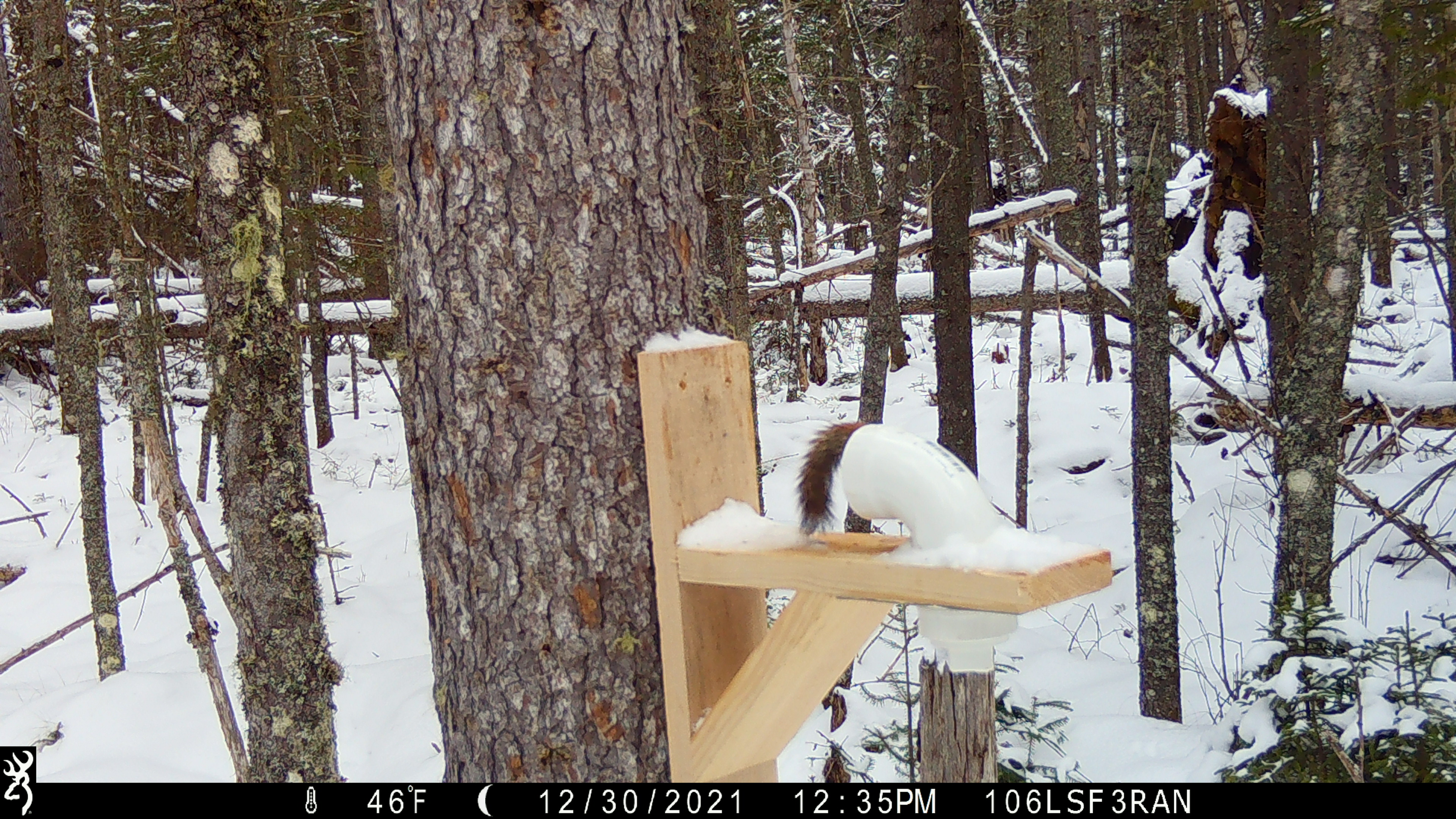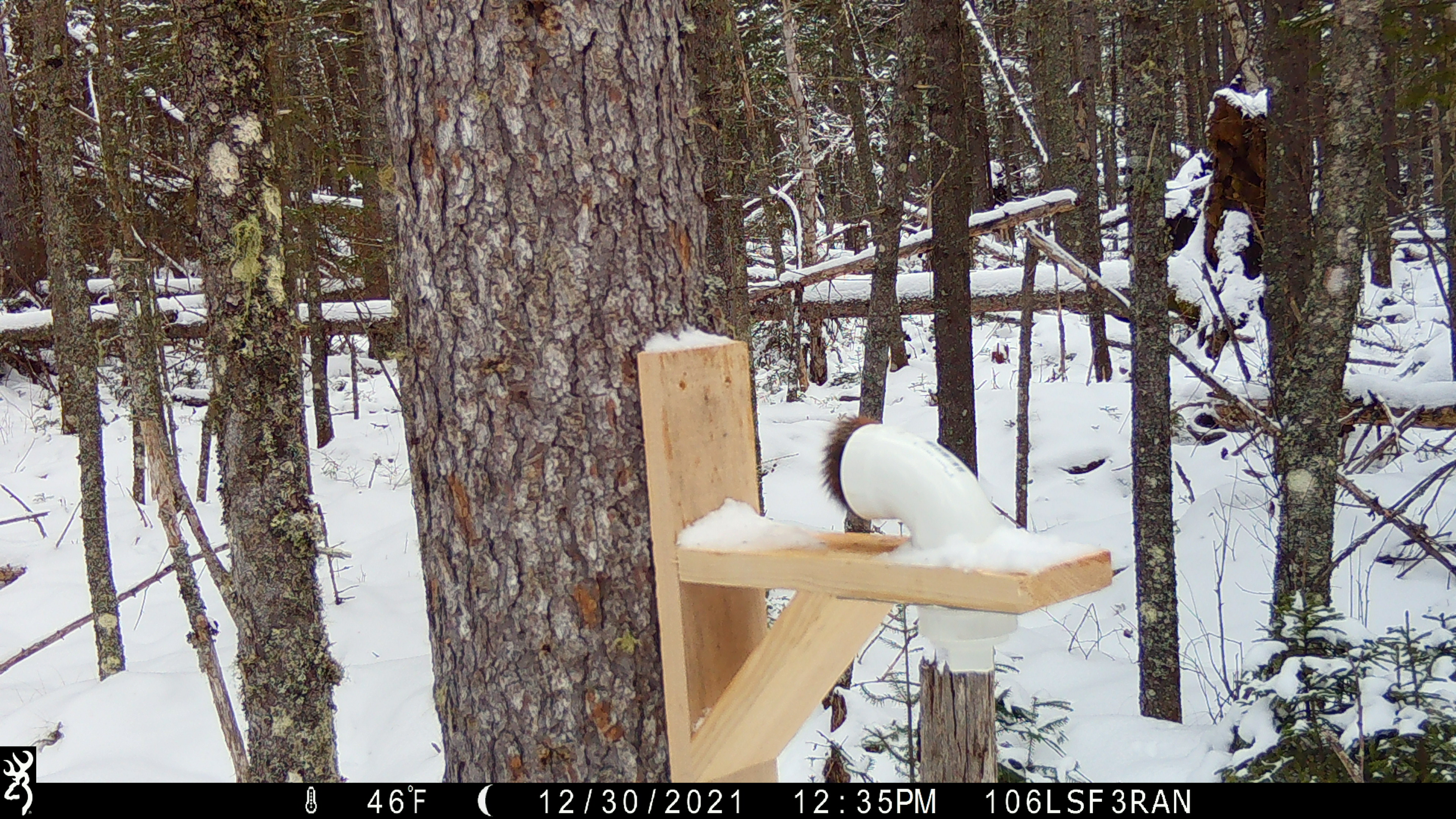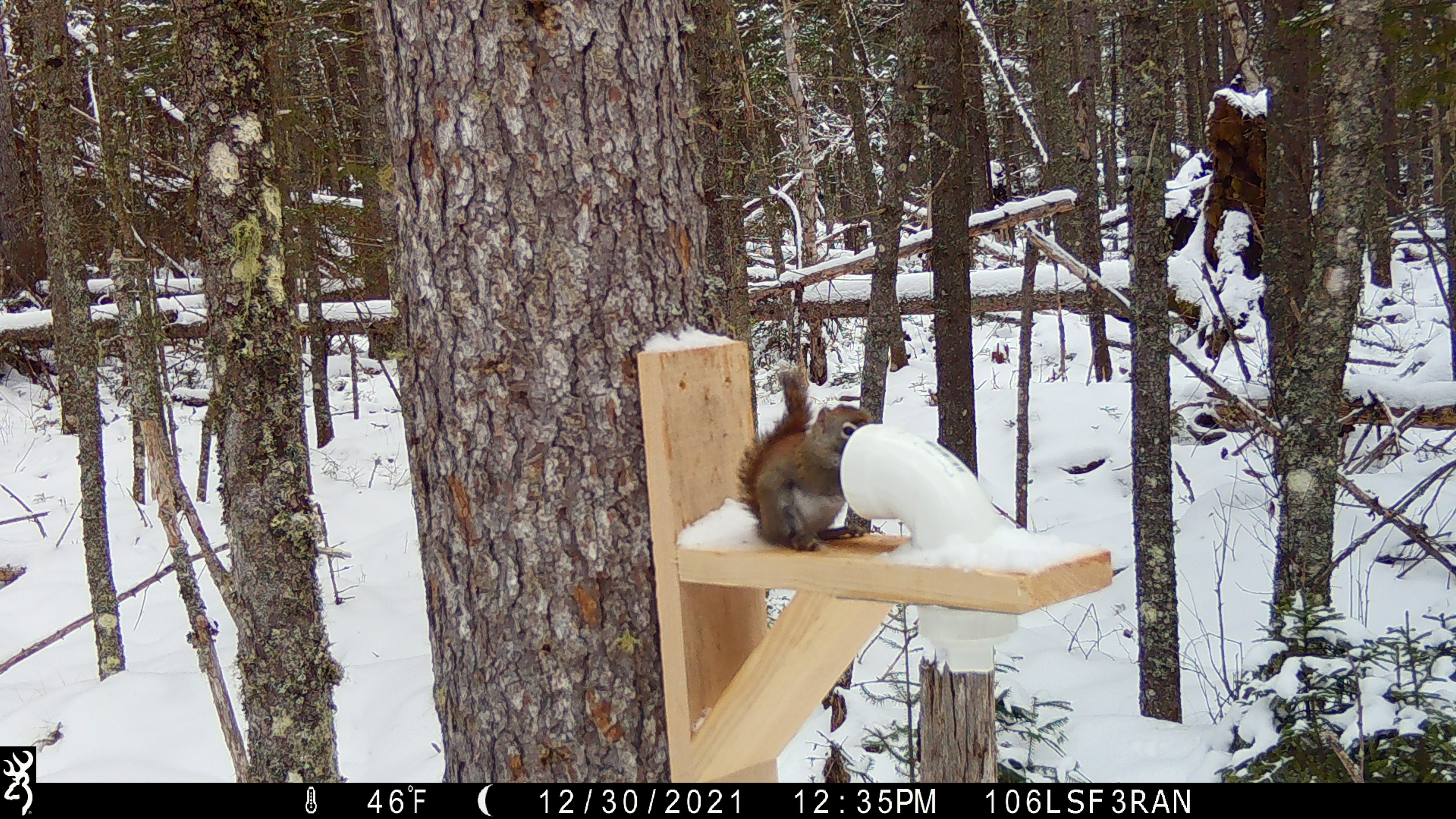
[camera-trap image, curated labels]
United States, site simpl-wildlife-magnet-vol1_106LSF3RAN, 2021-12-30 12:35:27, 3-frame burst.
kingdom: Animalia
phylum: Chordata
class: Mammalia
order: Rodentia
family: Sciuridae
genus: Tamiasciurus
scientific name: Tamiasciurus hudsonicus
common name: red squirrel